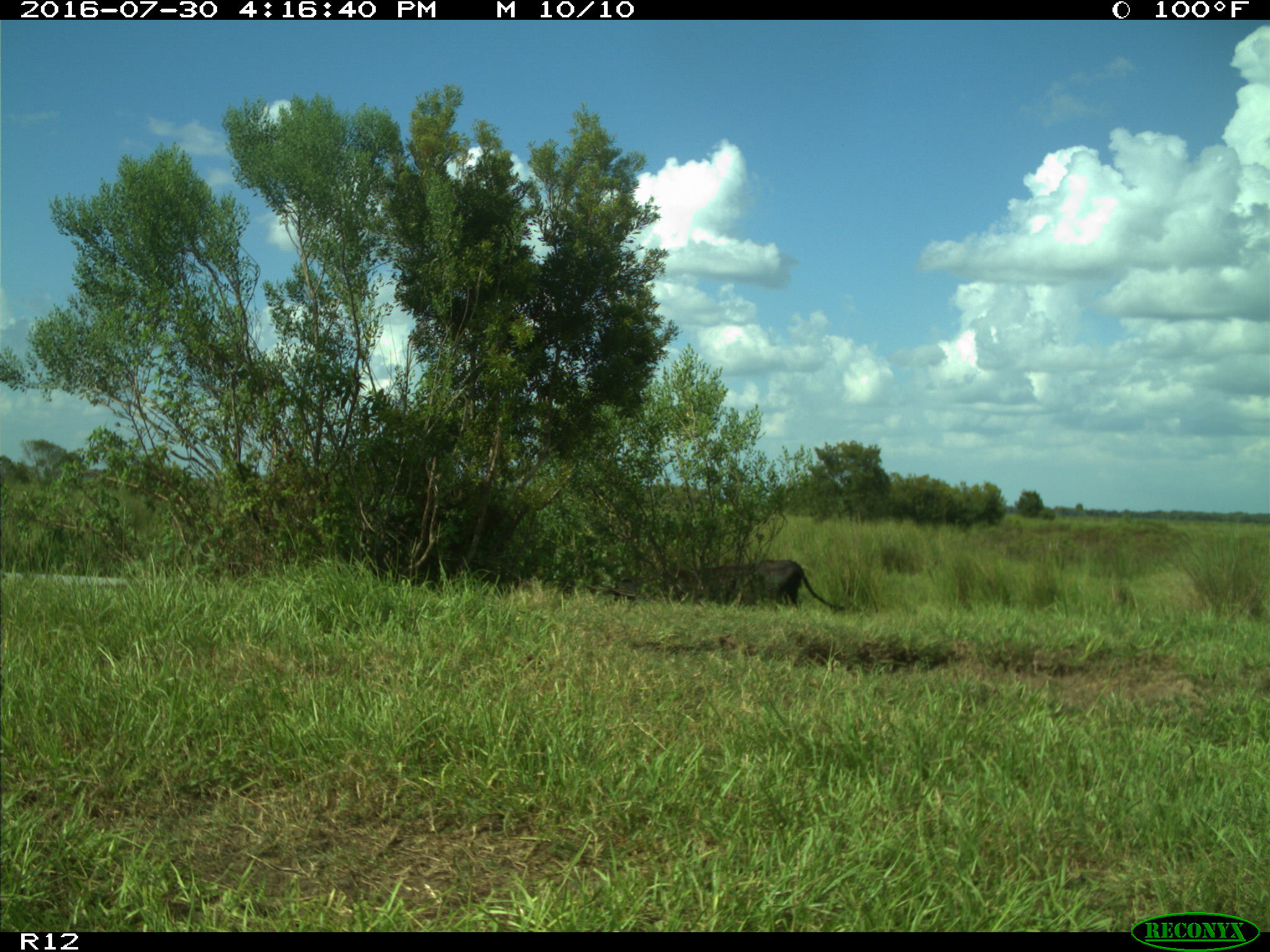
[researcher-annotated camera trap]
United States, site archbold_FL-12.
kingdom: Animalia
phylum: Chordata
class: Mammalia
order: Artiodactyla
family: Bovidae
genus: Bos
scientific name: Bos taurus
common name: domestic cow